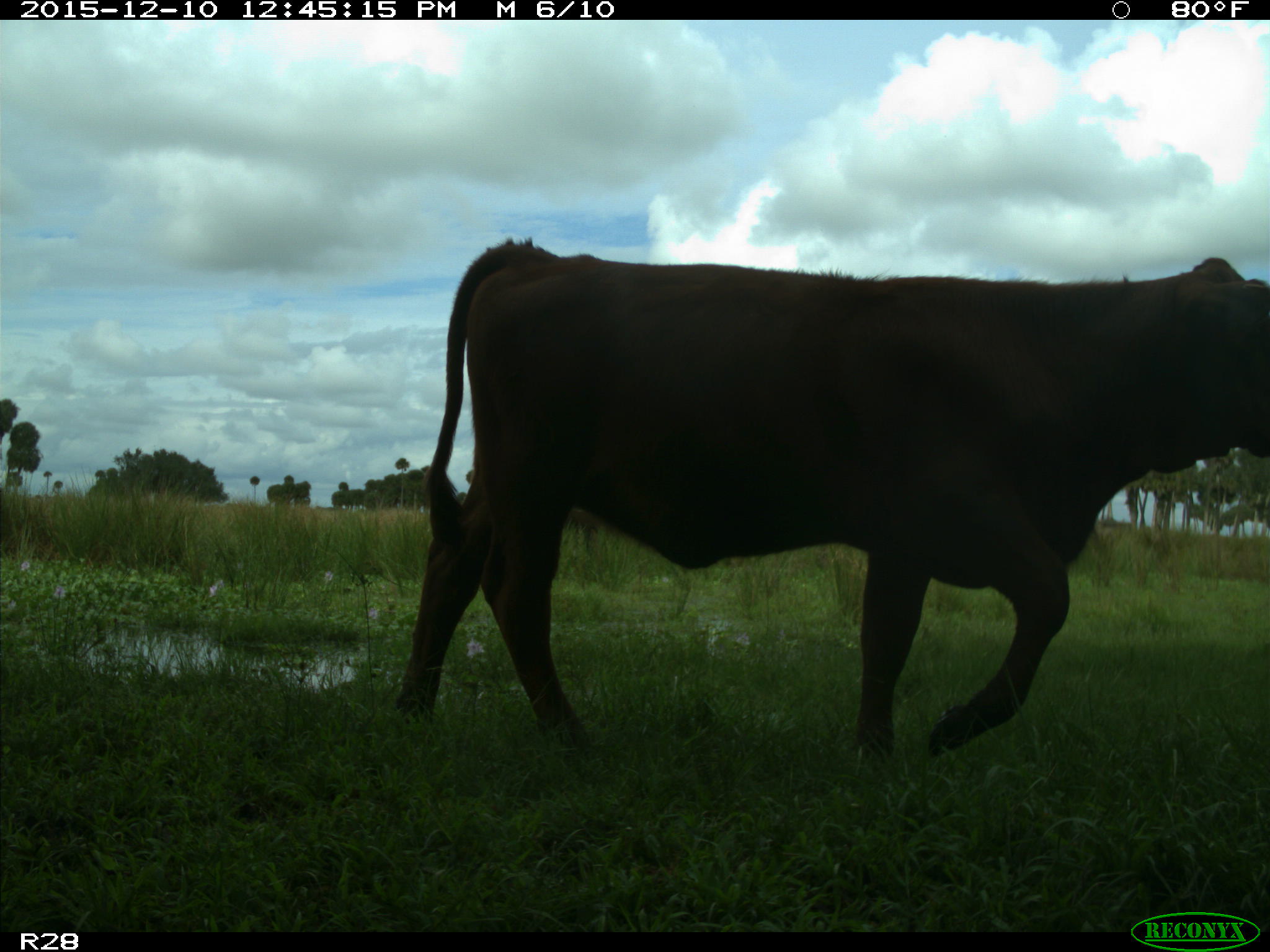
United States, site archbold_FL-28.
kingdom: Animalia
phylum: Chordata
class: Mammalia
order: Artiodactyla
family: Bovidae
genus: Bos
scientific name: Bos taurus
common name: domestic cow